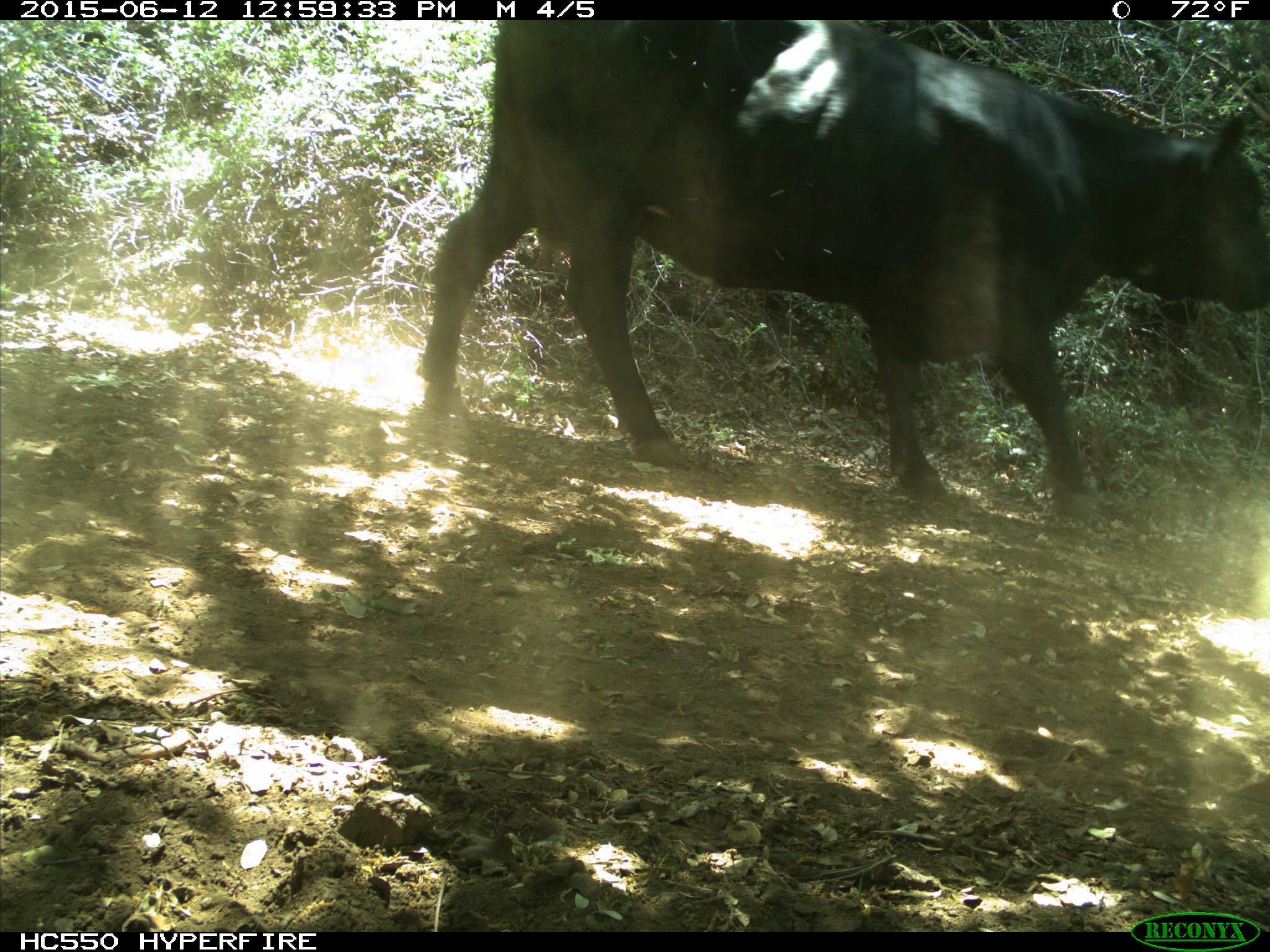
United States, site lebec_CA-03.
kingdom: Animalia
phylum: Chordata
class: Mammalia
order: Artiodactyla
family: Bovidae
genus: Bos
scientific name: Bos taurus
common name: domestic cow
Bos taurus (domestic cow).